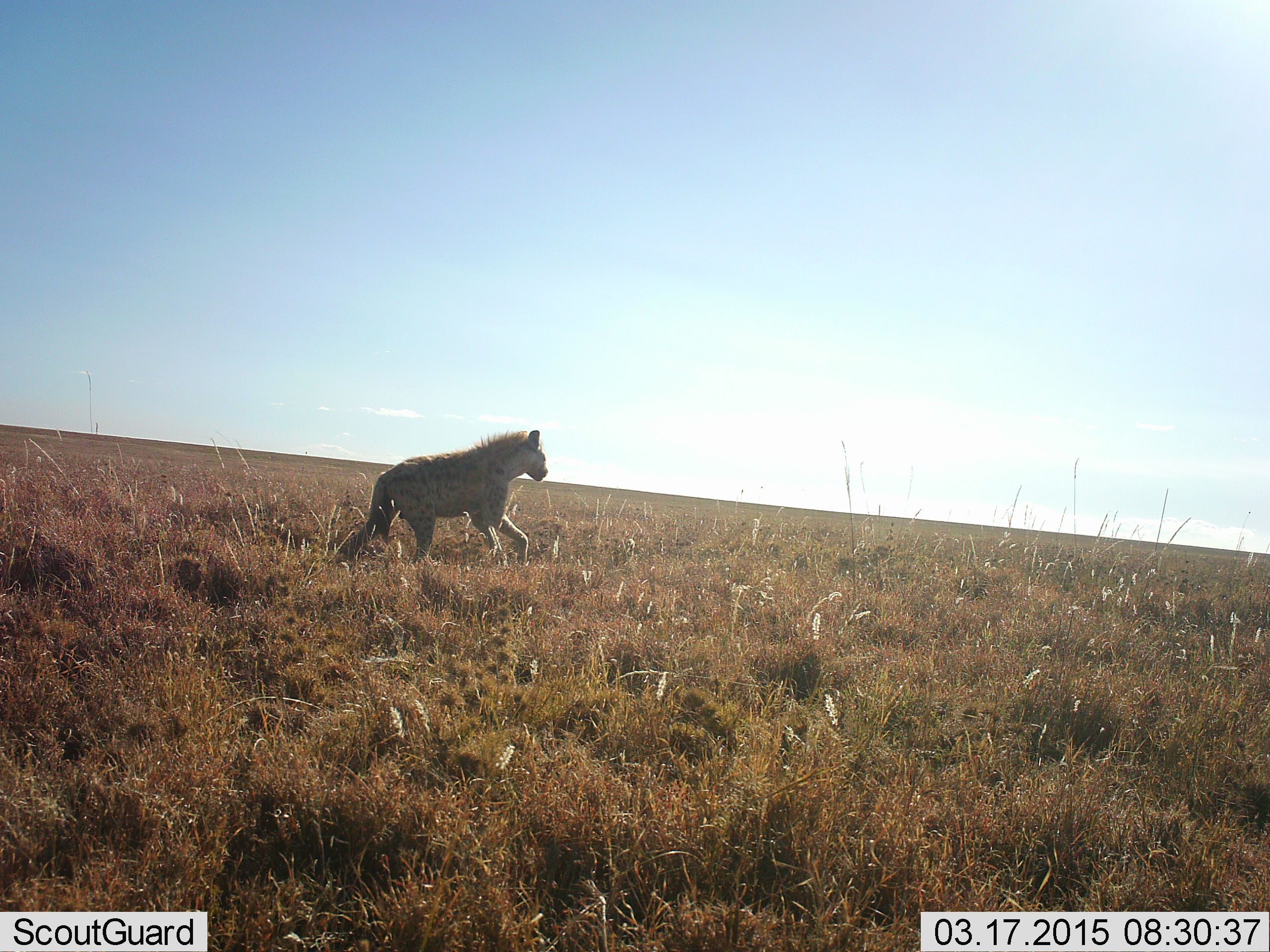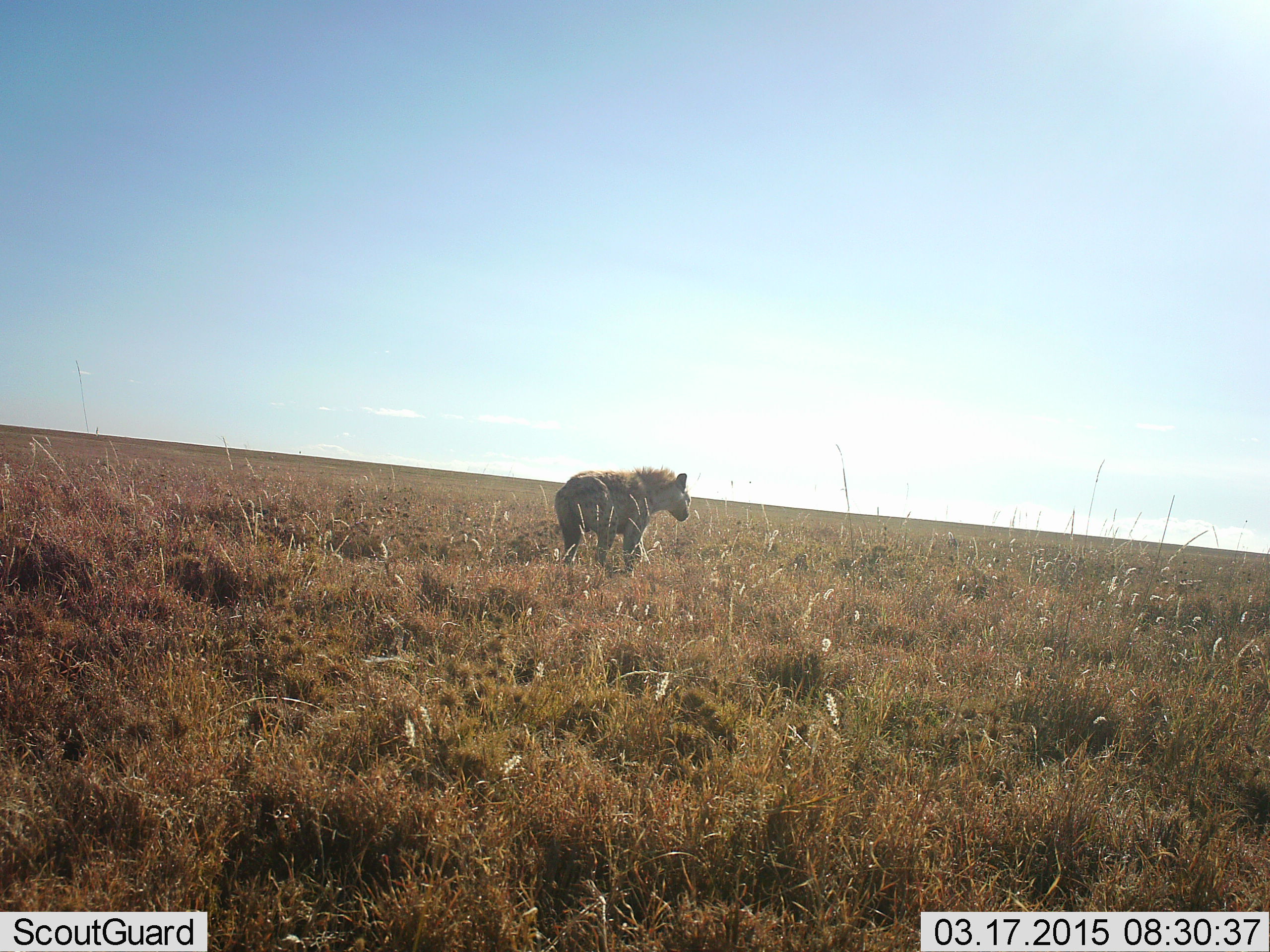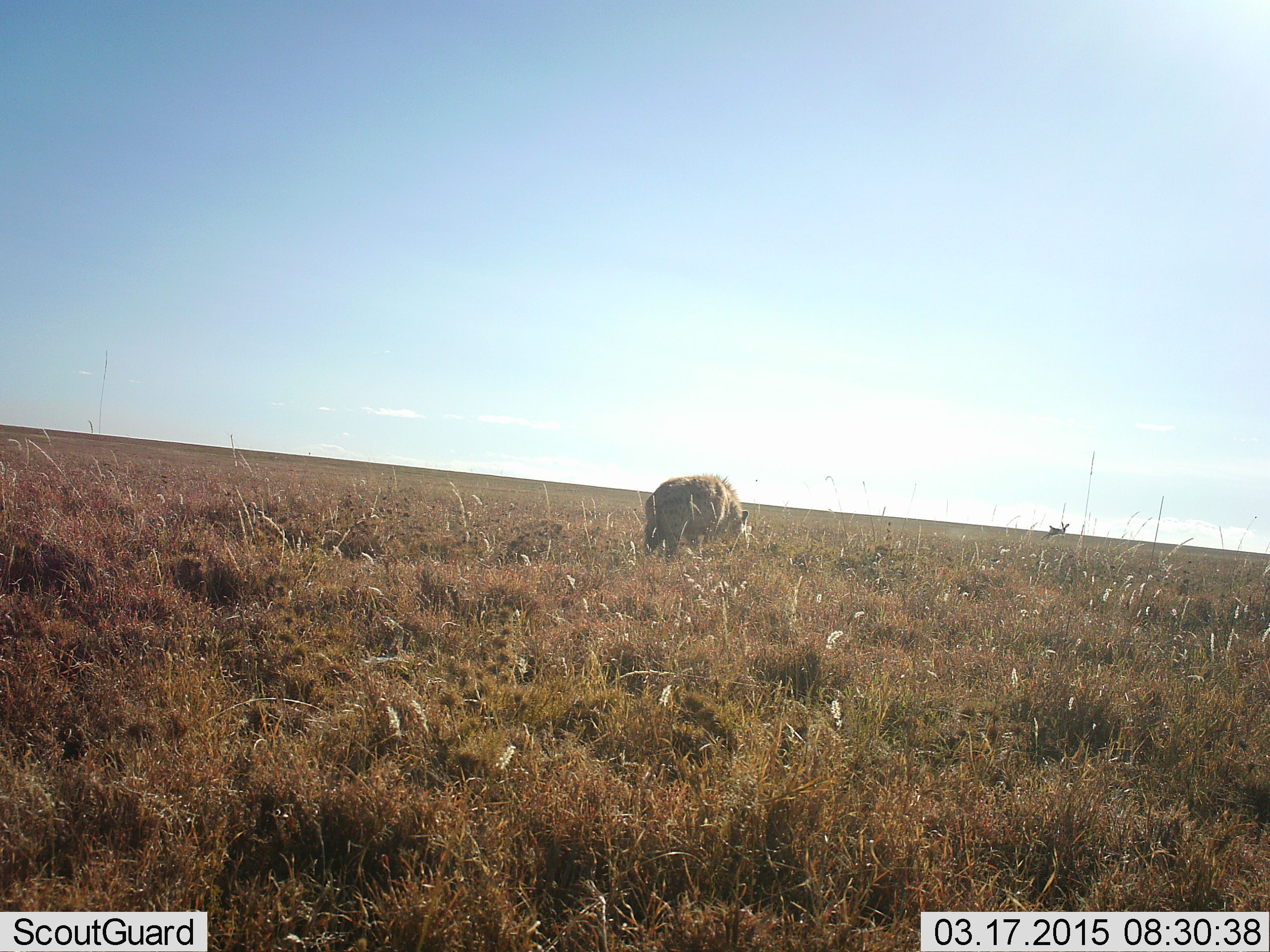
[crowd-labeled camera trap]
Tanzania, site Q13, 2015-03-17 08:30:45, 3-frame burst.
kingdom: Animalia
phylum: Chordata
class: Mammalia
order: Carnivora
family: Hyaenidae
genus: Crocuta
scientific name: Crocuta crocuta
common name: spotted hyena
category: hyenaspotted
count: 1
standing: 0%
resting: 0%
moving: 100%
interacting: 0%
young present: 0%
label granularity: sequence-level